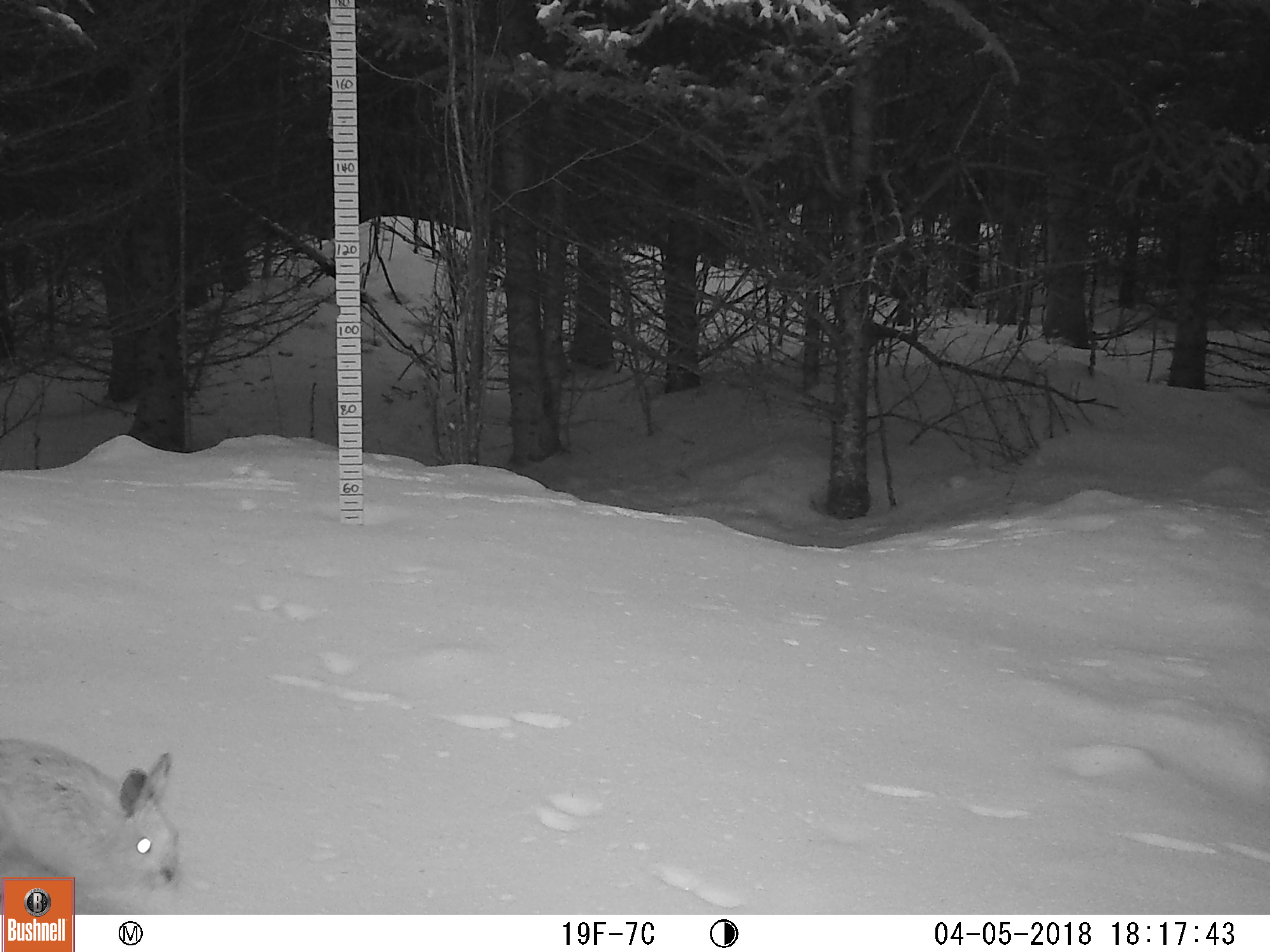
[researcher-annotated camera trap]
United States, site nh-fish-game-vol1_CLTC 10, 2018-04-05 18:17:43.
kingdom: Animalia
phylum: Chordata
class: Mammalia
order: Lagomorpha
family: Leporidae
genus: Lepus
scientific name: Lepus americanus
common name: snowshoe hare